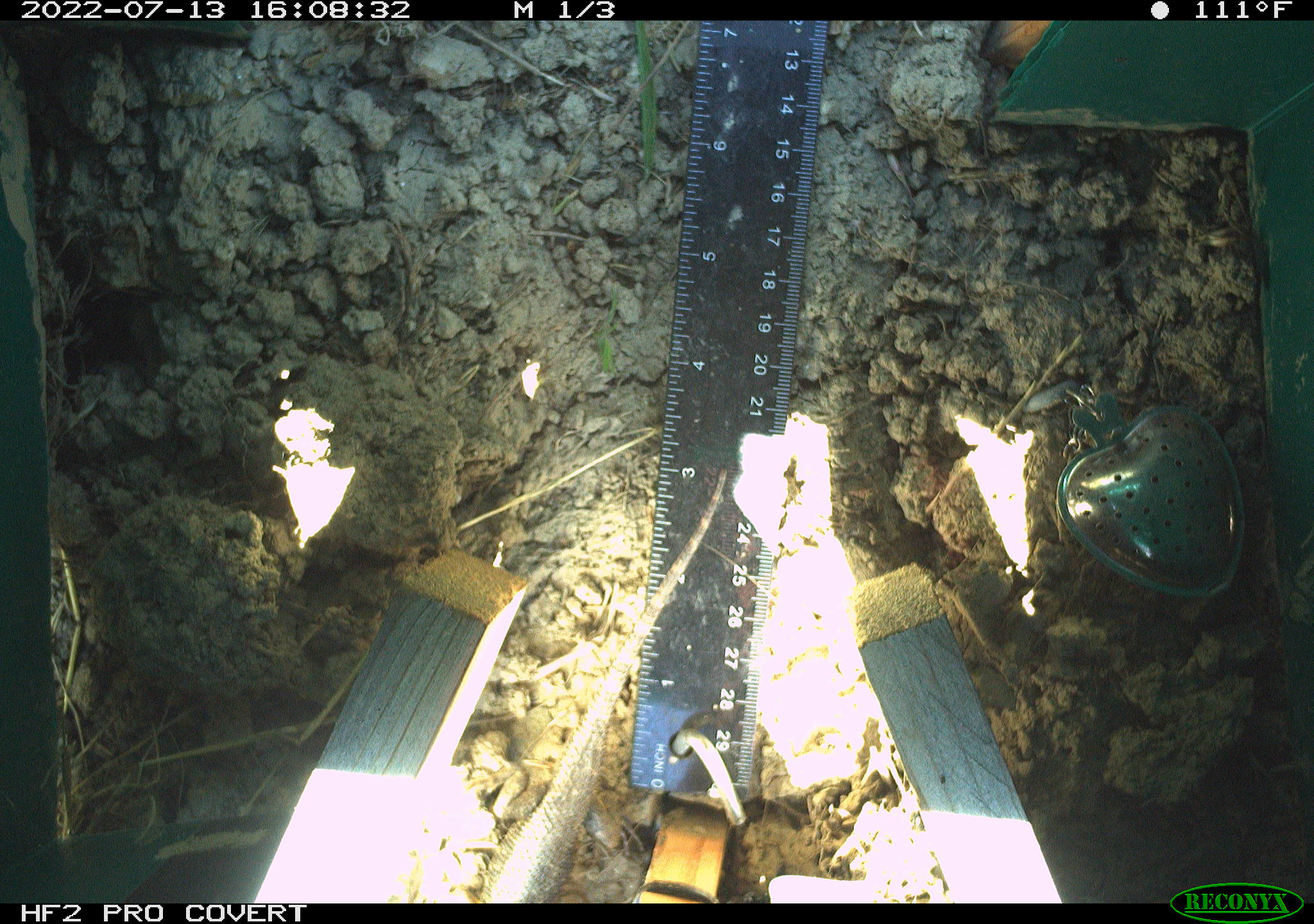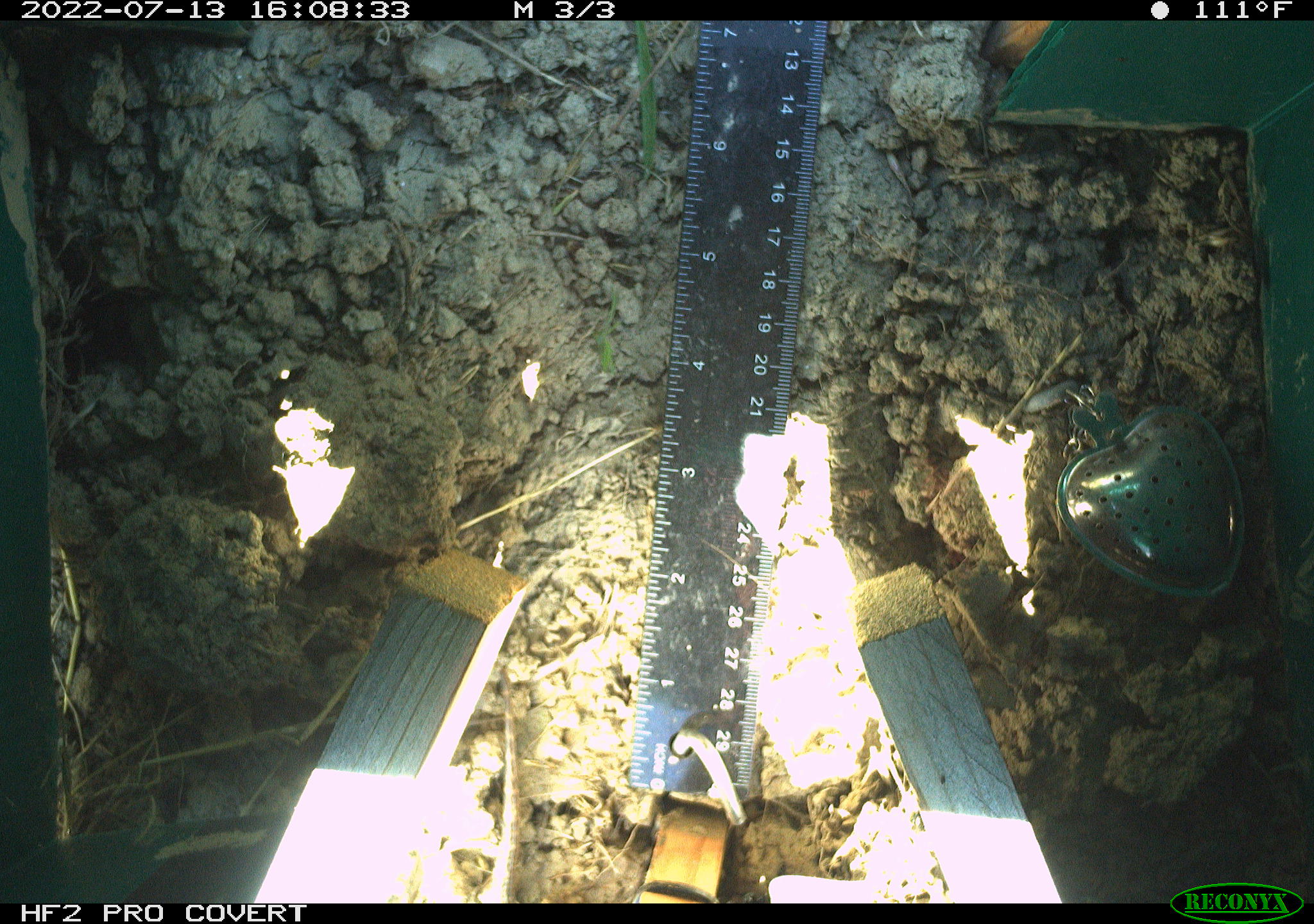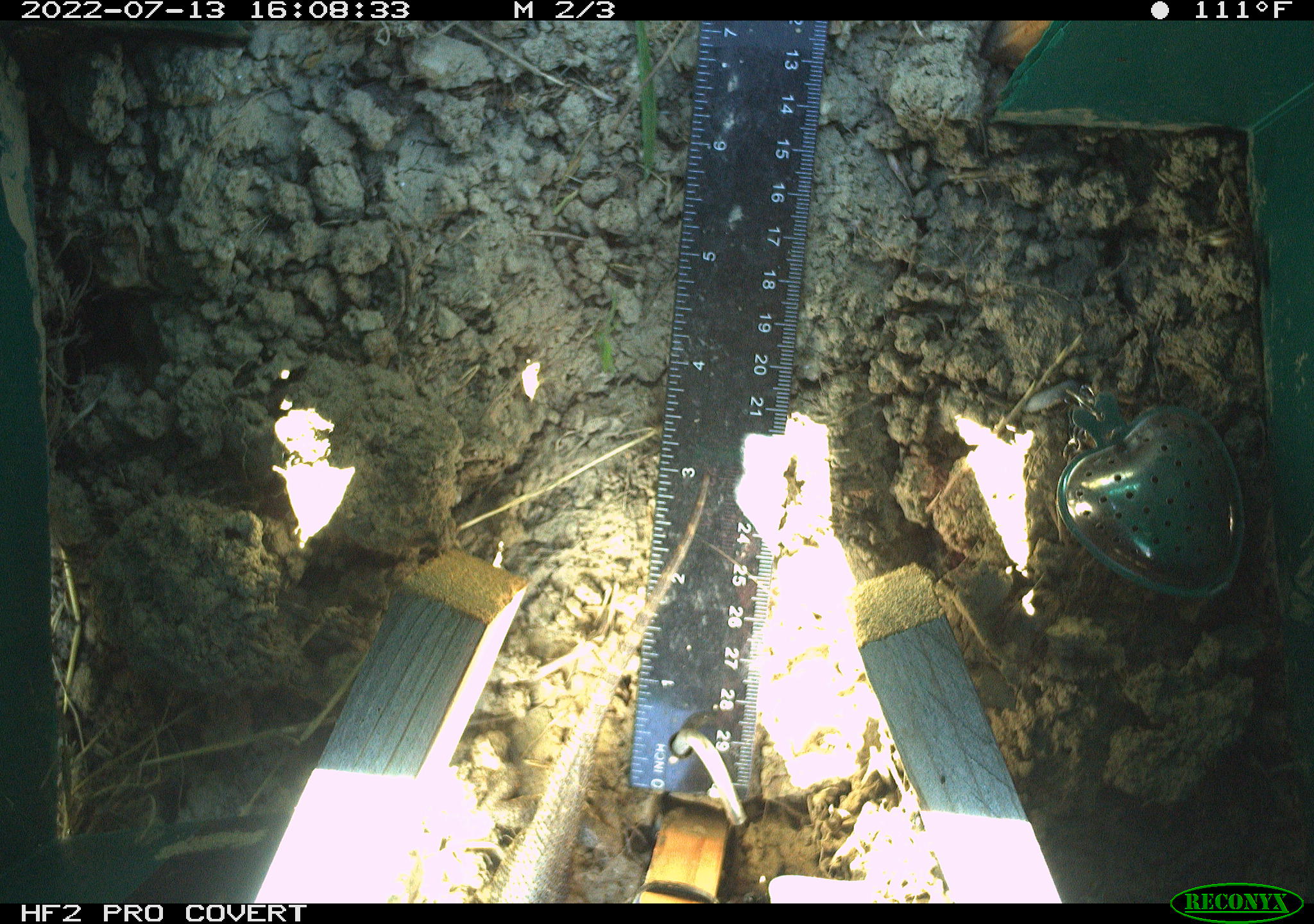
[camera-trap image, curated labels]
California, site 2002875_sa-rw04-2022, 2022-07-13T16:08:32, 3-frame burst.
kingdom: Animalia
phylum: Chordata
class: Reptilia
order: Squamata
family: Phrynosomatidae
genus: Sceloporus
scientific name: Sceloporus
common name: spiny lizards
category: sceloporus species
Sceloporus species (spiny lizards) (Sceloporus).